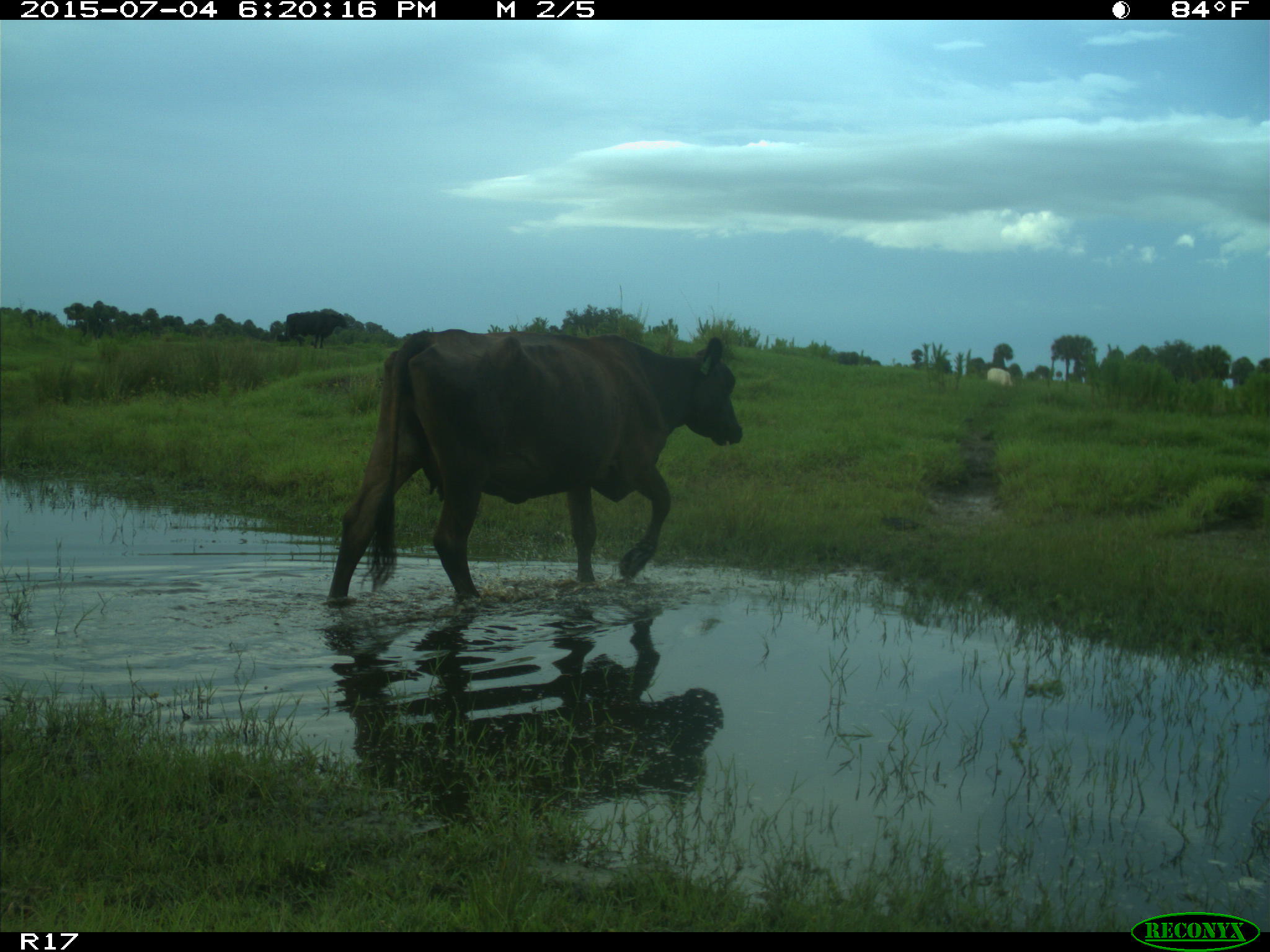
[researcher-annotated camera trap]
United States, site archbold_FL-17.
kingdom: Animalia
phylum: Chordata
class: Mammalia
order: Artiodactyla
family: Bovidae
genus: Bos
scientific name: Bos taurus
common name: domestic cow